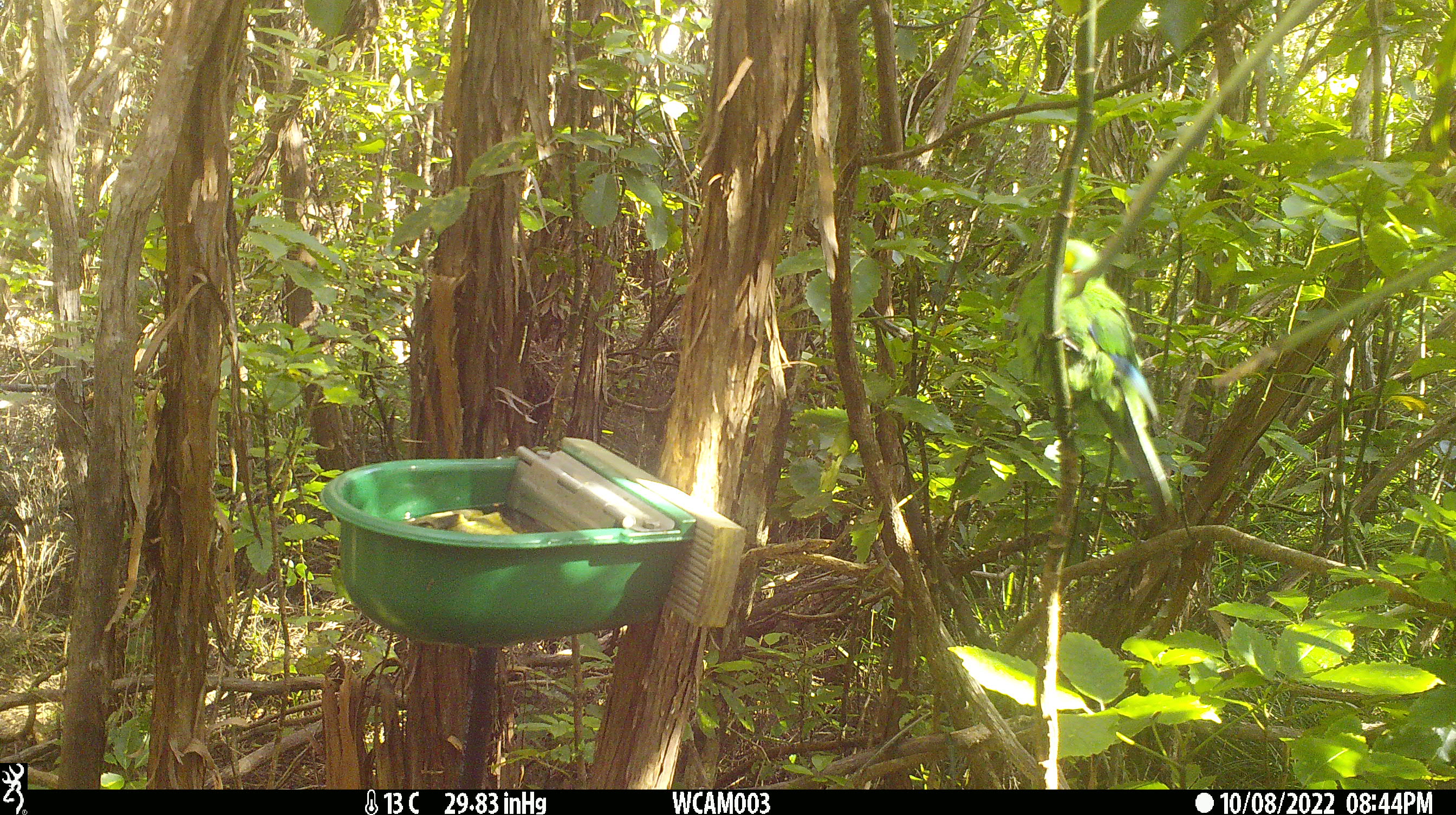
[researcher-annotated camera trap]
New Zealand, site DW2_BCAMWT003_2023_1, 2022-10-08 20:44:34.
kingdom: Animalia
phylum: Chordata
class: Aves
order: Psittaciformes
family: Psittaculidae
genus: Cyanoramphus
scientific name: Cyanoramphus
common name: parakeet